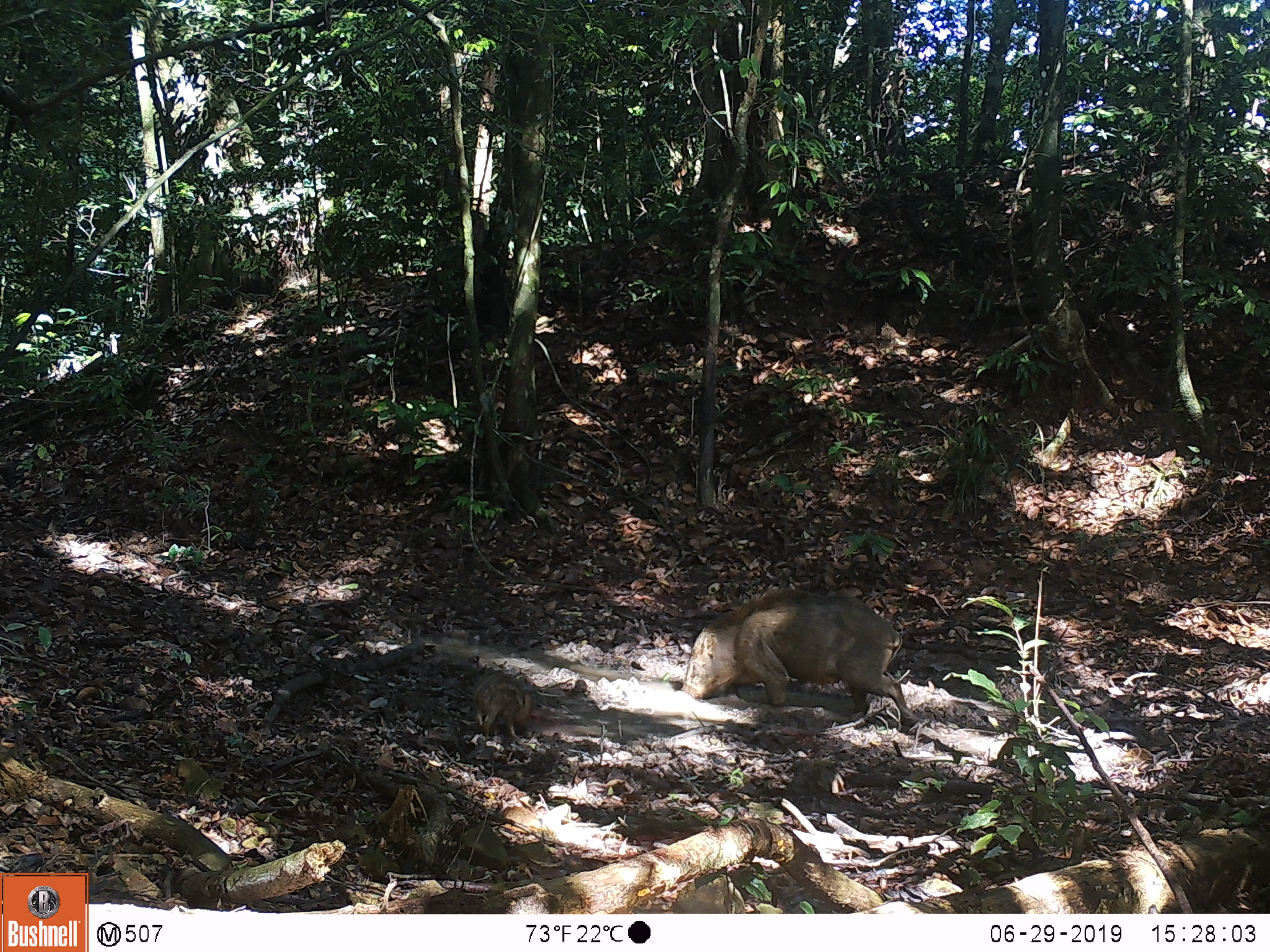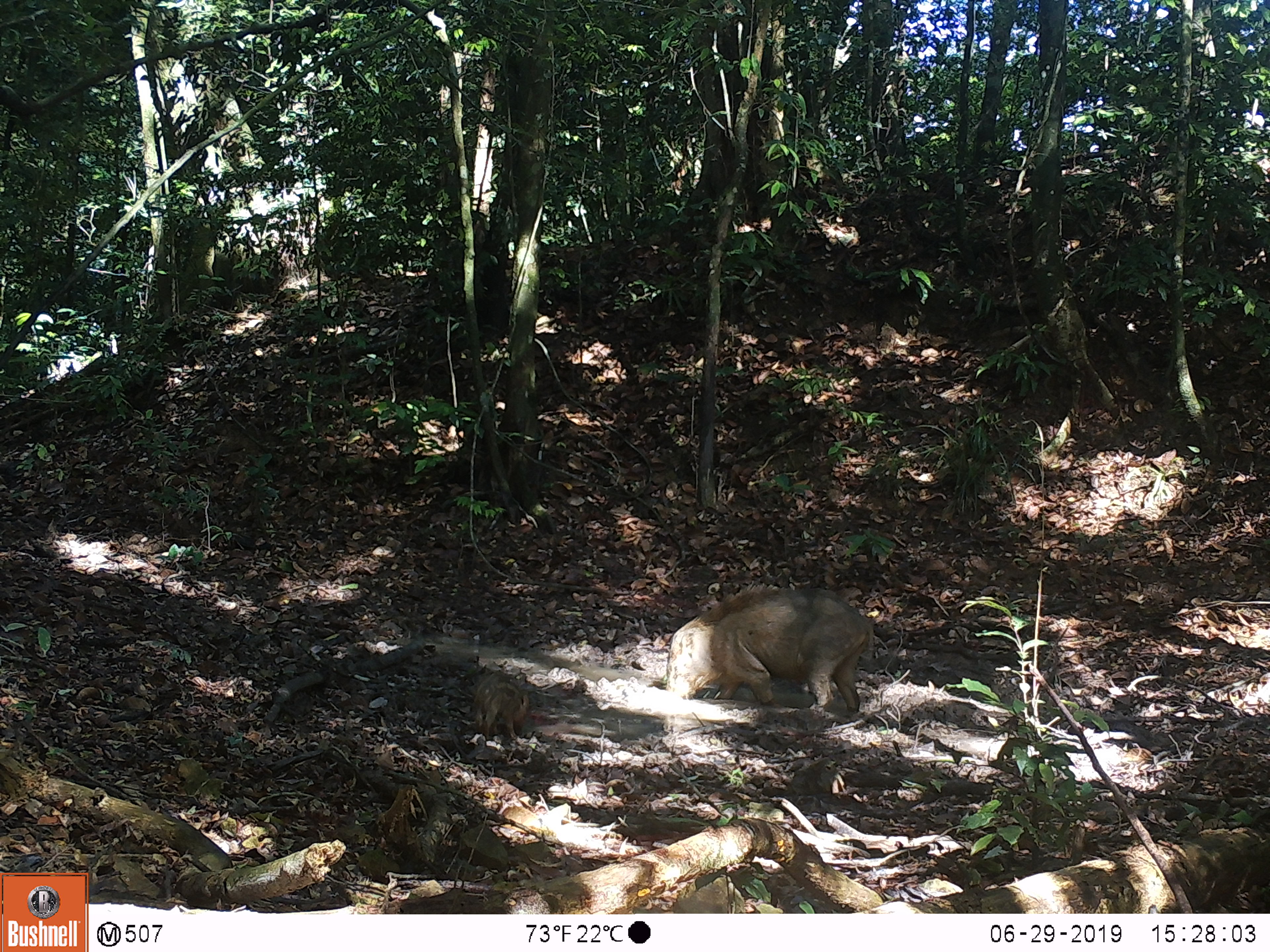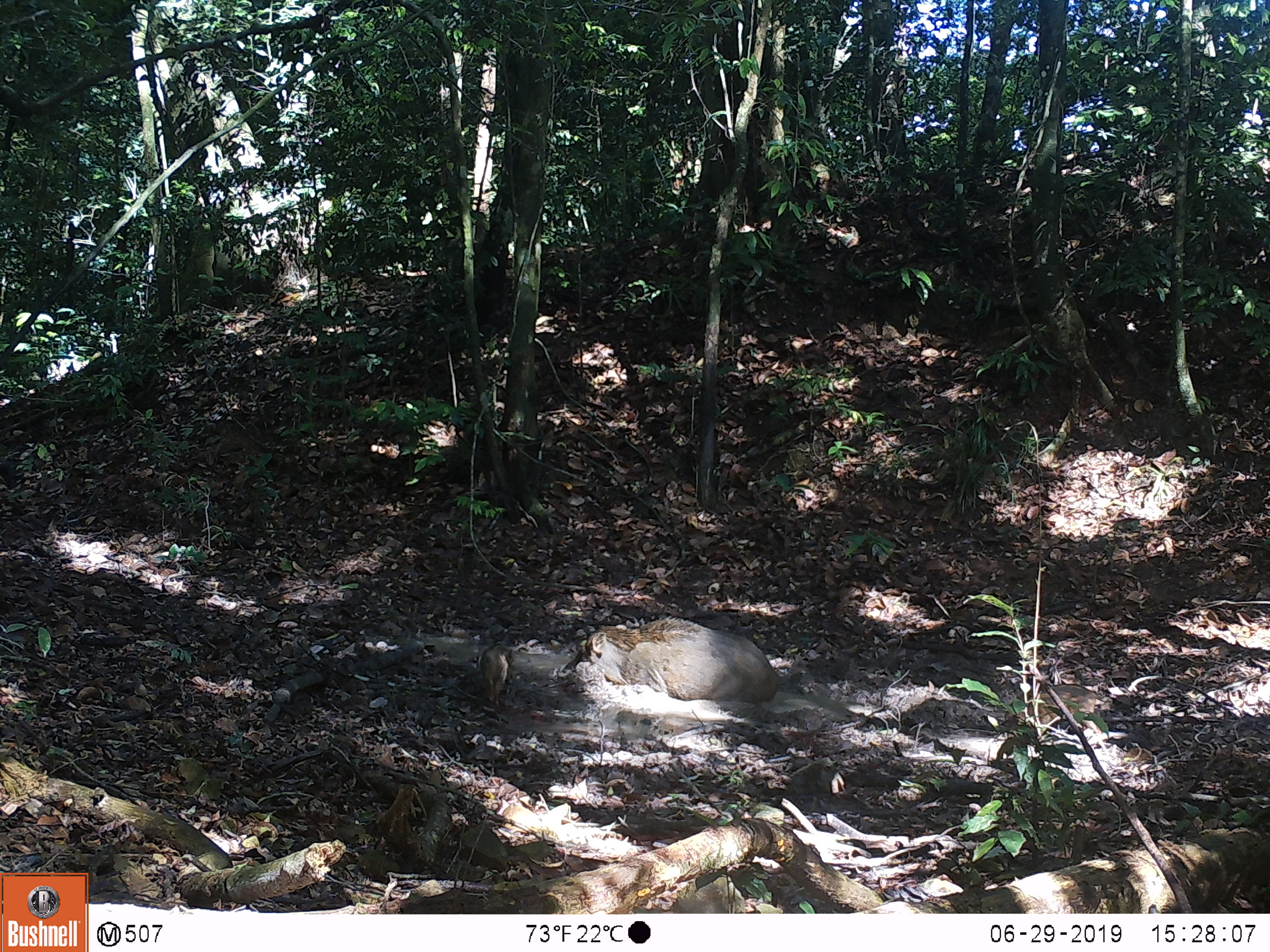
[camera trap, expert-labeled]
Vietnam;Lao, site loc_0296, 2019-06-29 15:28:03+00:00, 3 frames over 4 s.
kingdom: Animalia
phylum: Chordata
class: Mammalia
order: Artiodactyla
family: Suidae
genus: Sus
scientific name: Sus scrofa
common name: eurasian wild pig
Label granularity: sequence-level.